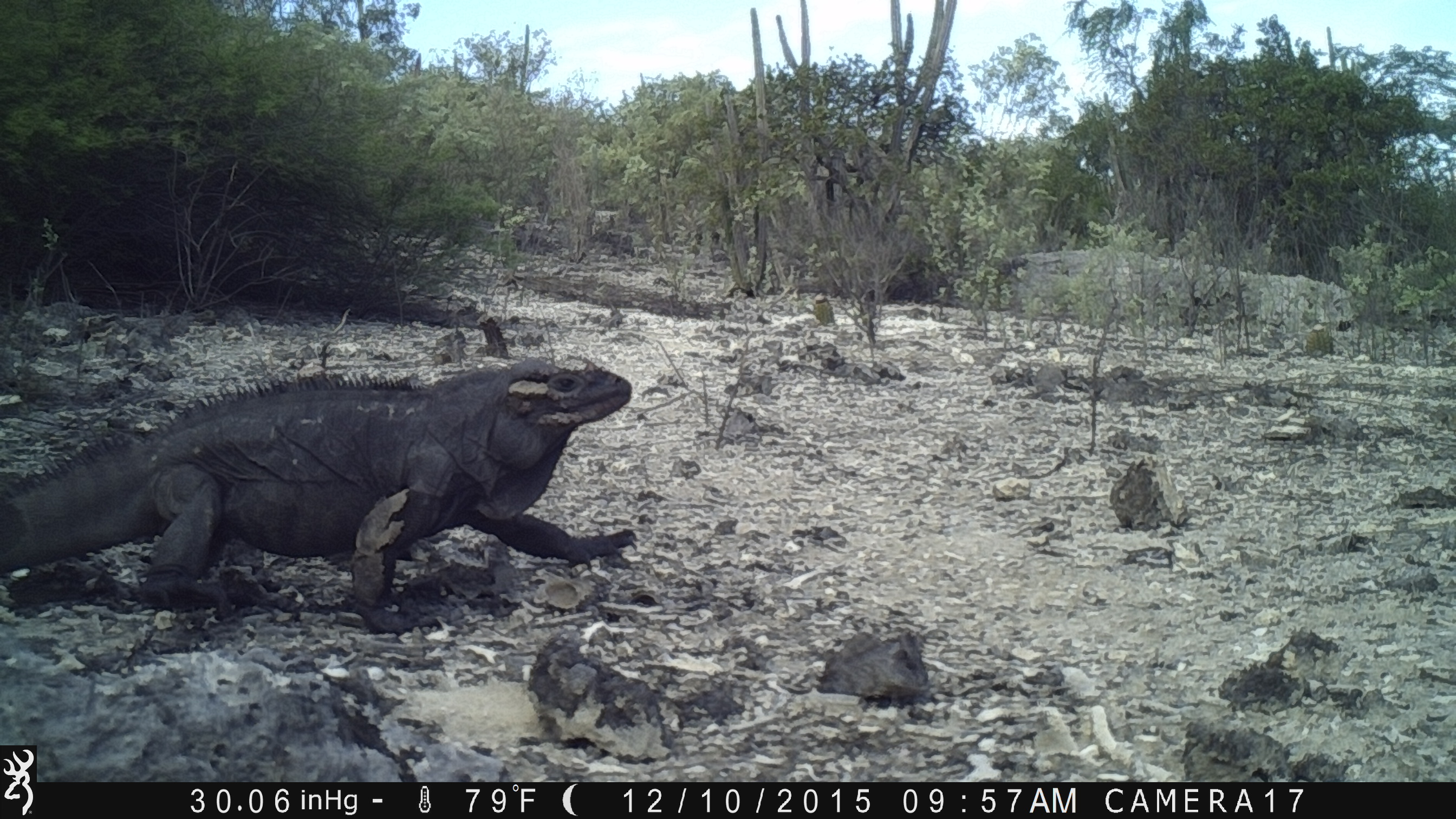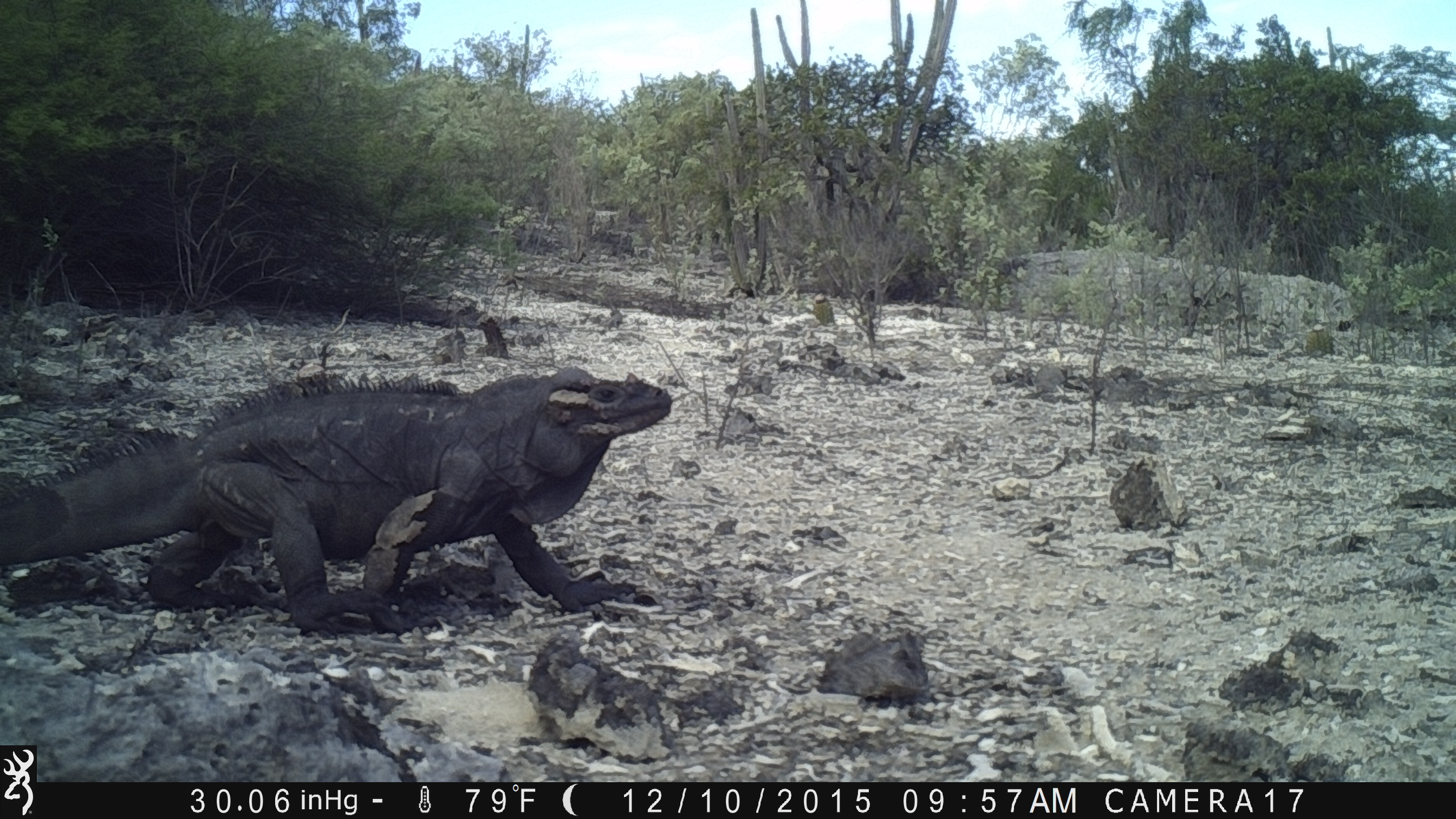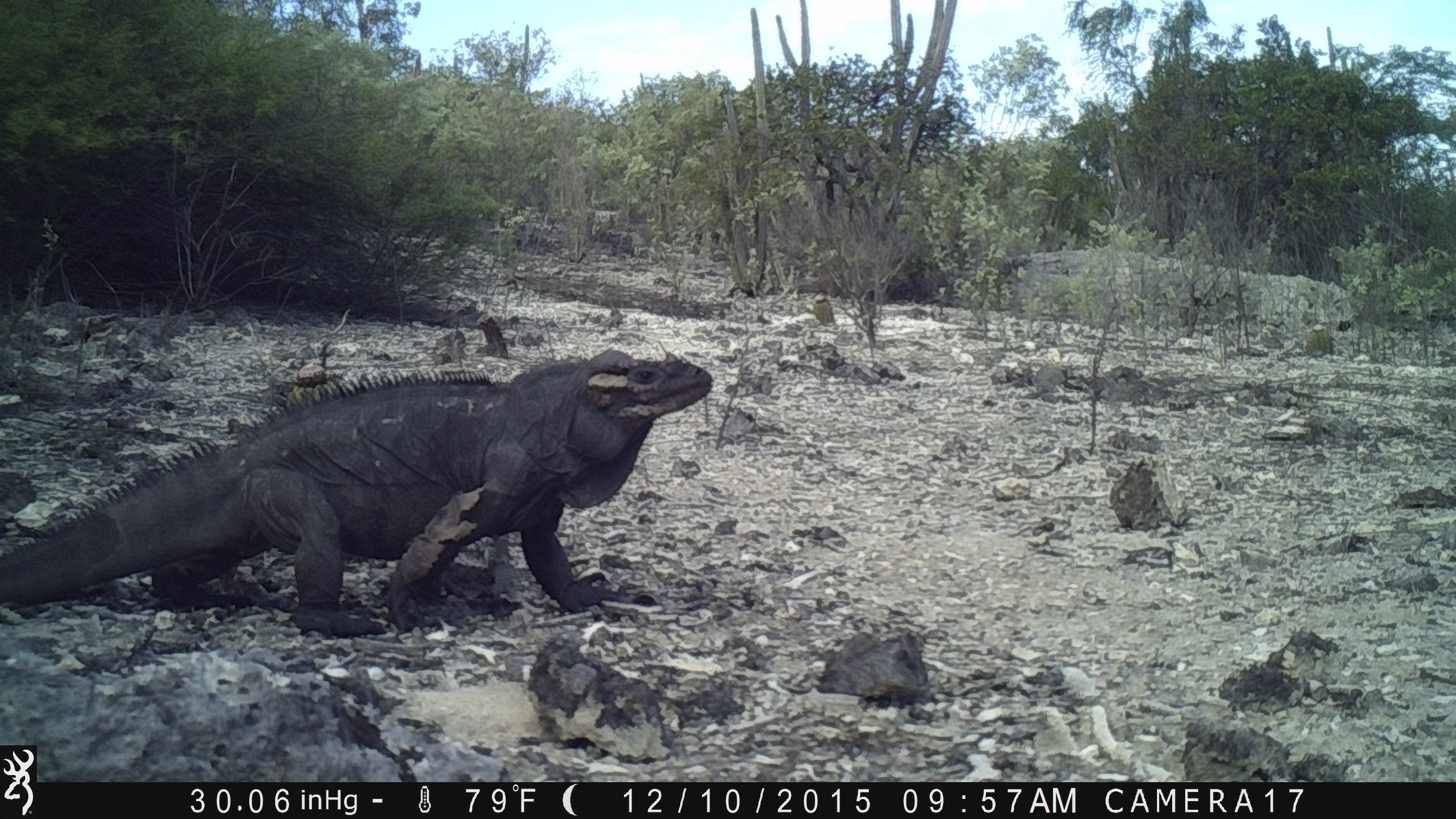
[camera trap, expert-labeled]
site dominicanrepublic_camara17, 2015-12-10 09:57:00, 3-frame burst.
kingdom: Animalia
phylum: Chordata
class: Reptilia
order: Squamata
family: Iguanidae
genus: Iguana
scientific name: Iguana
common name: typical iguanas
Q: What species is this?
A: Iguana (typical iguanas).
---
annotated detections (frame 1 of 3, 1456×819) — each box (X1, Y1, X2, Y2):
iguana: (3, 353, 635, 615)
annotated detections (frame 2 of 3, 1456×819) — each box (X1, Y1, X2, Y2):
iguana: (13, 359, 681, 633)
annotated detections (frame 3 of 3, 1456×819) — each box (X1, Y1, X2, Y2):
iguana: (1, 346, 718, 632)